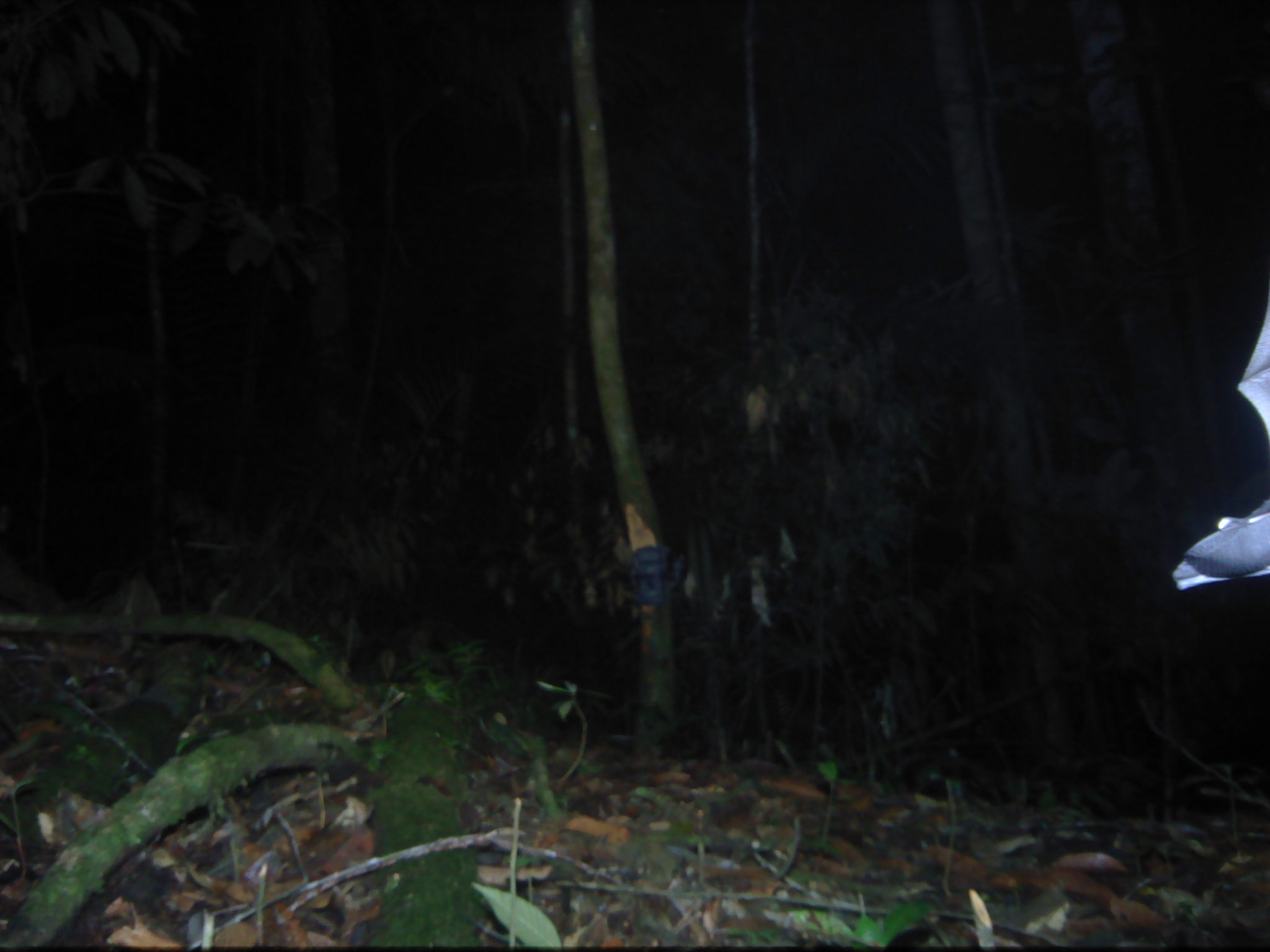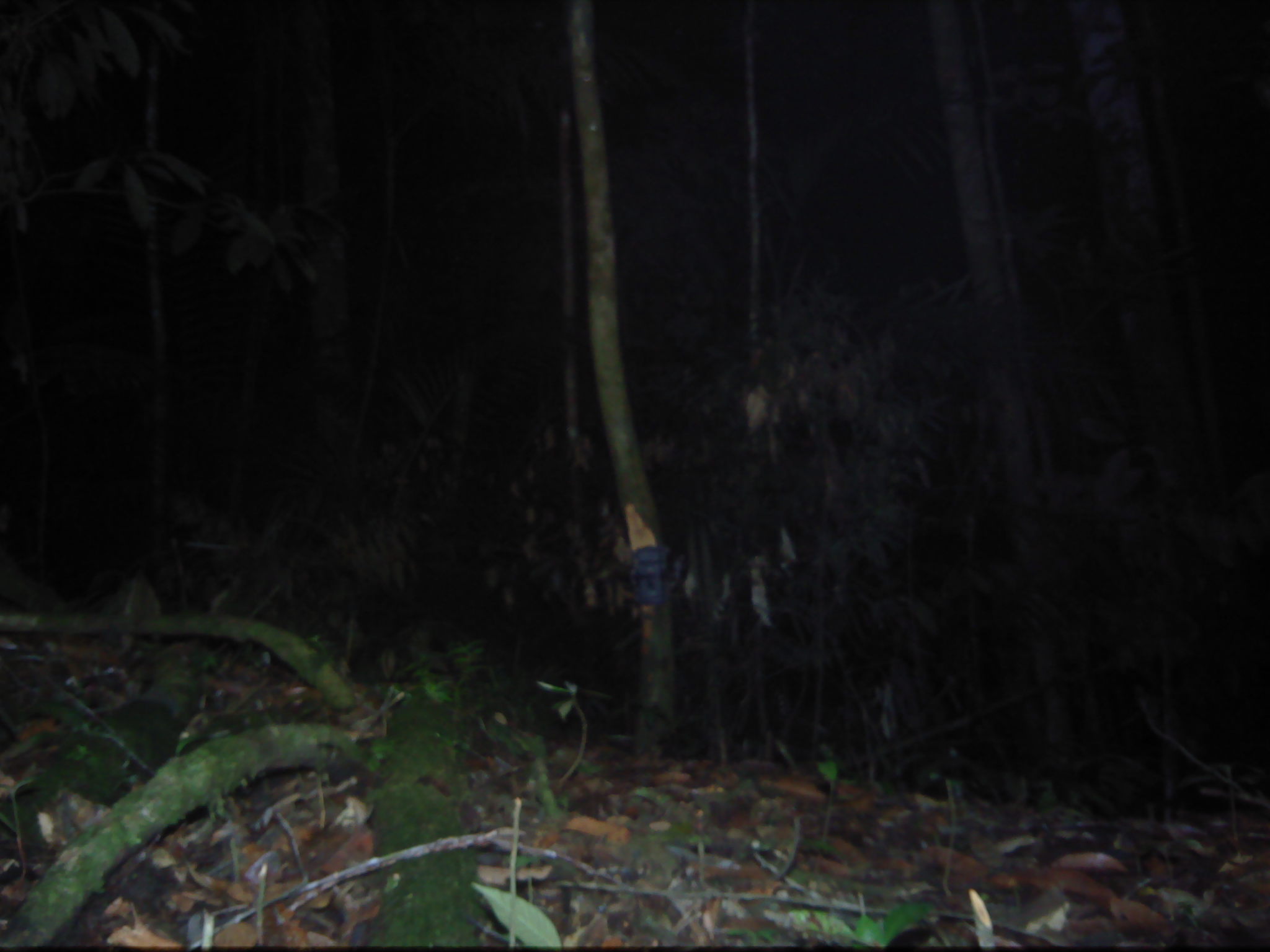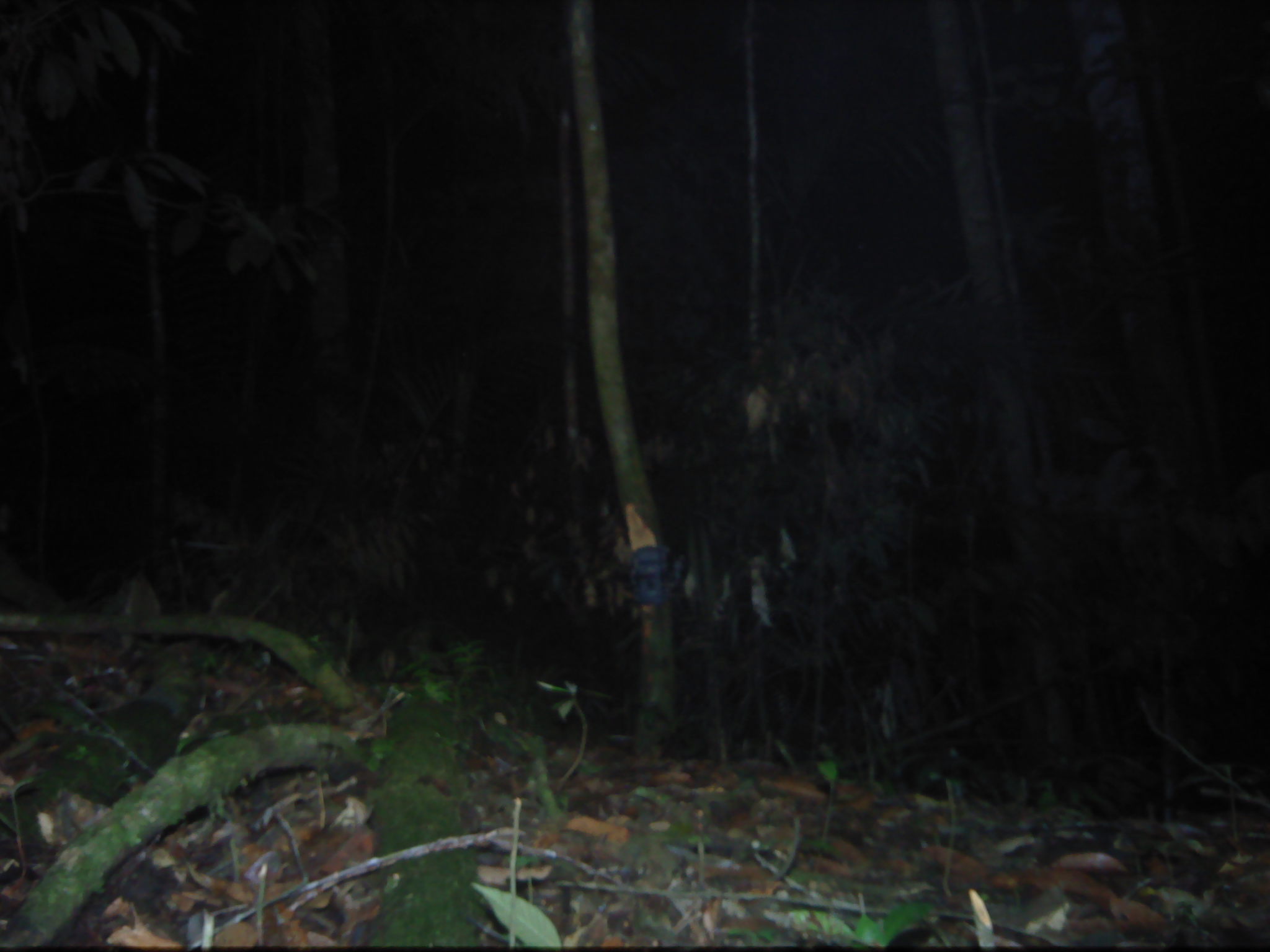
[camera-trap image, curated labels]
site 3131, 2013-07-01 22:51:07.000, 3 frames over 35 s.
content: unidentified animal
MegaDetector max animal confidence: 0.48